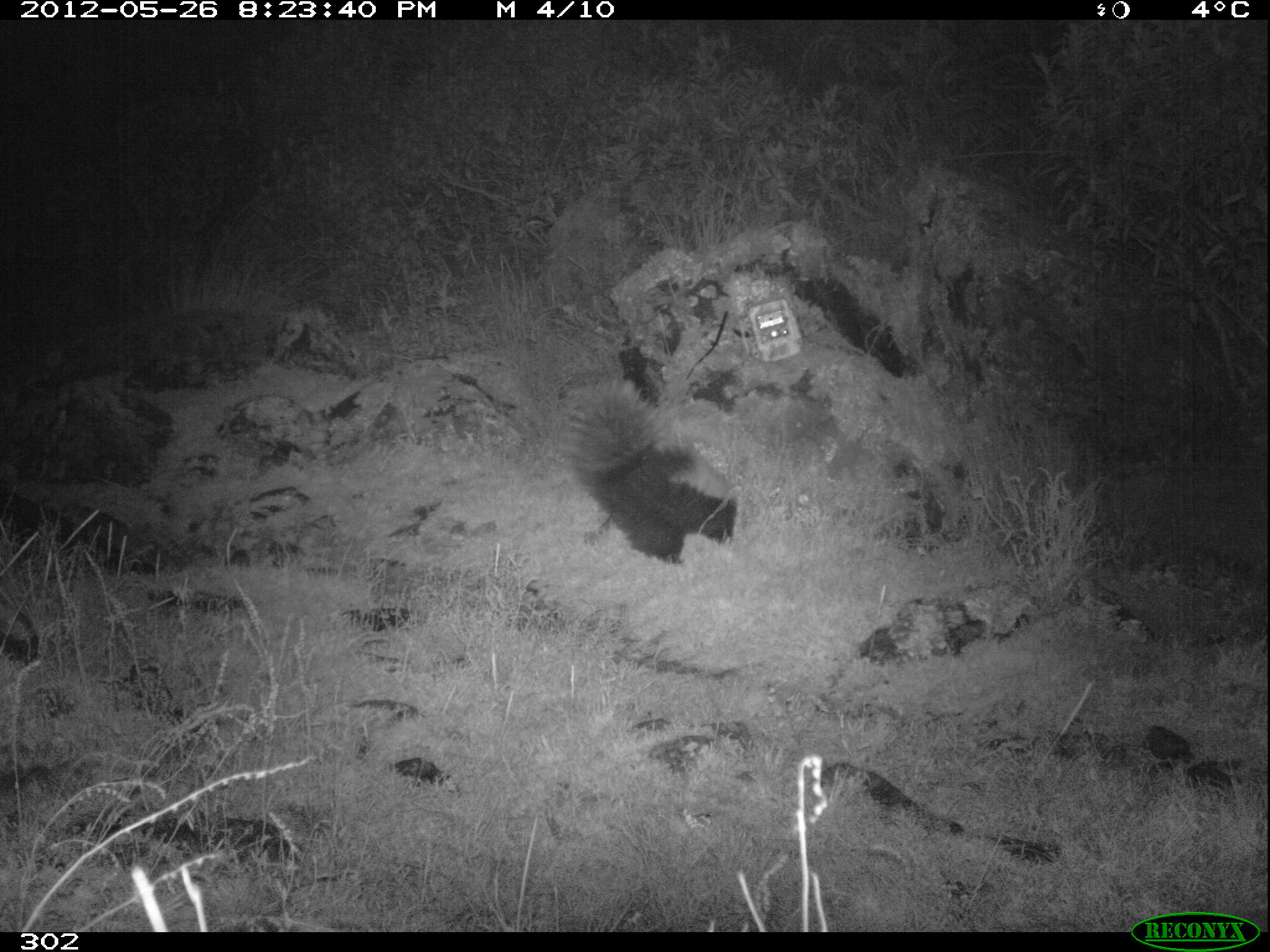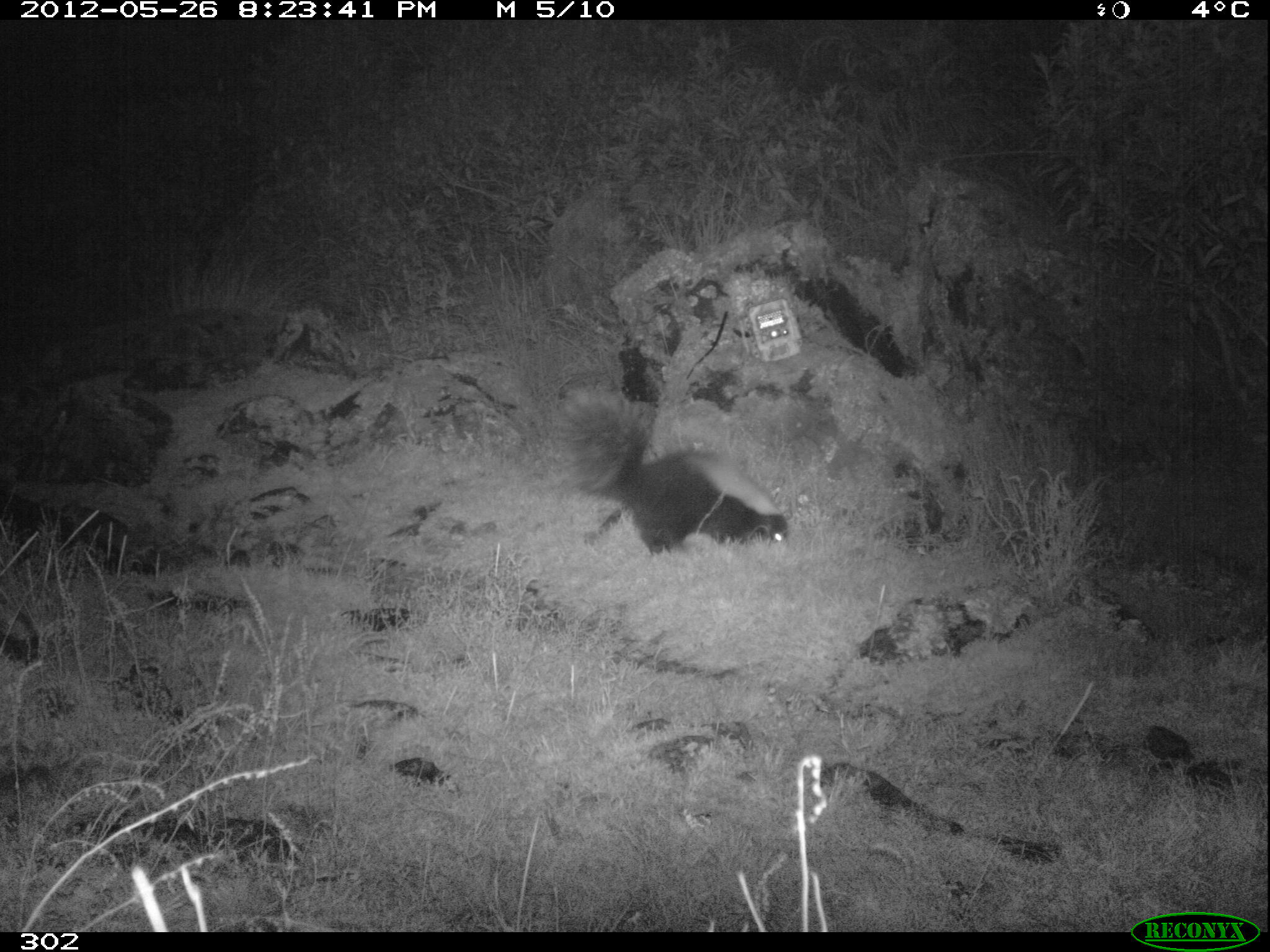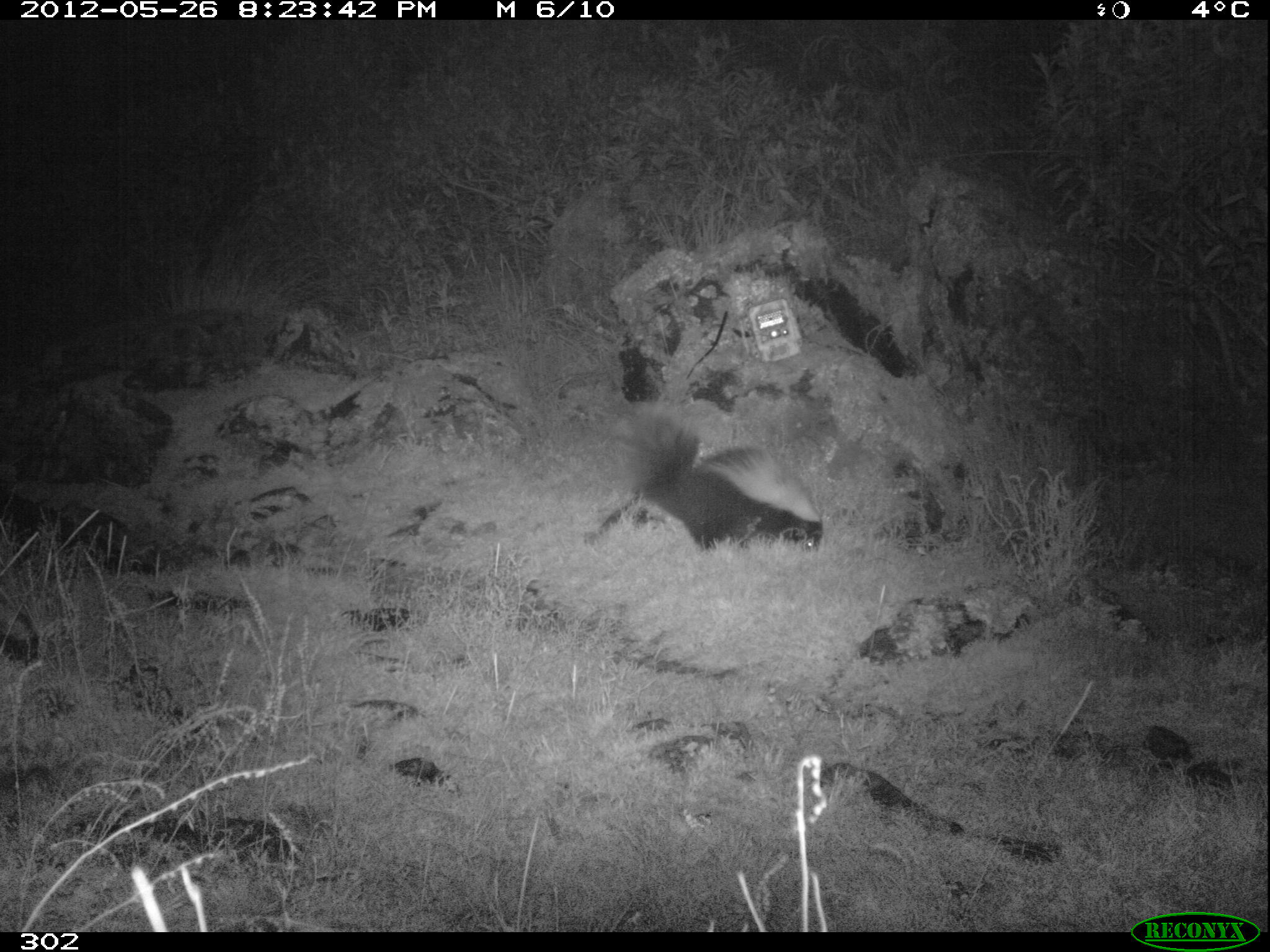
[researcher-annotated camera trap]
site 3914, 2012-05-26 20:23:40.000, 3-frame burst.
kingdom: Animalia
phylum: Chordata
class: Mammalia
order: Carnivora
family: Mephitidae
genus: Conepatus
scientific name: Conepatus chinga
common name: molina's hog-nosed skunk